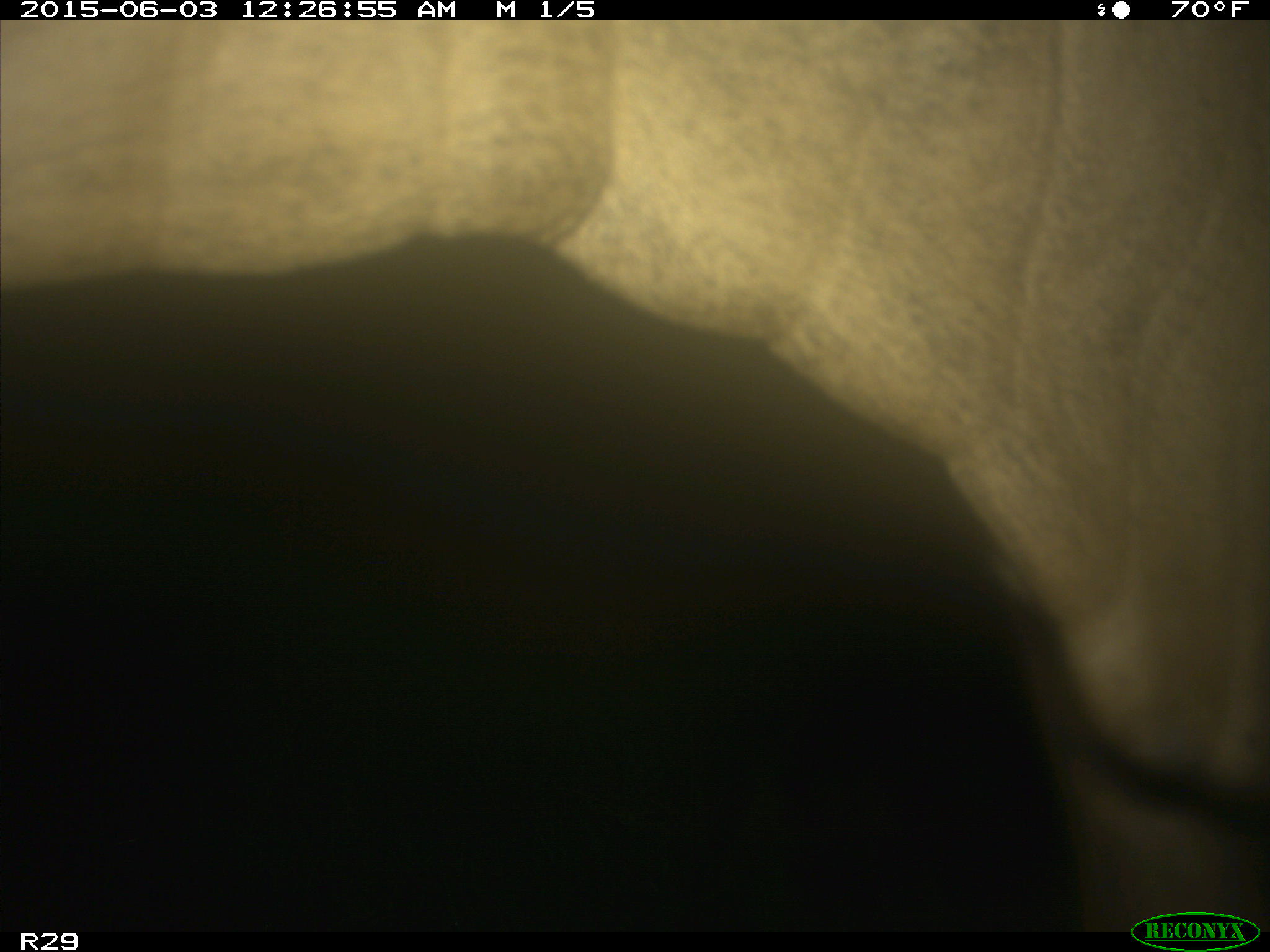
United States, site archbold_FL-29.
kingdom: Animalia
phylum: Chordata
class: Mammalia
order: Artiodactyla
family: Bovidae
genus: Bos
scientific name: Bos taurus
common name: domestic cow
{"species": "Bos taurus (domestic cow)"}